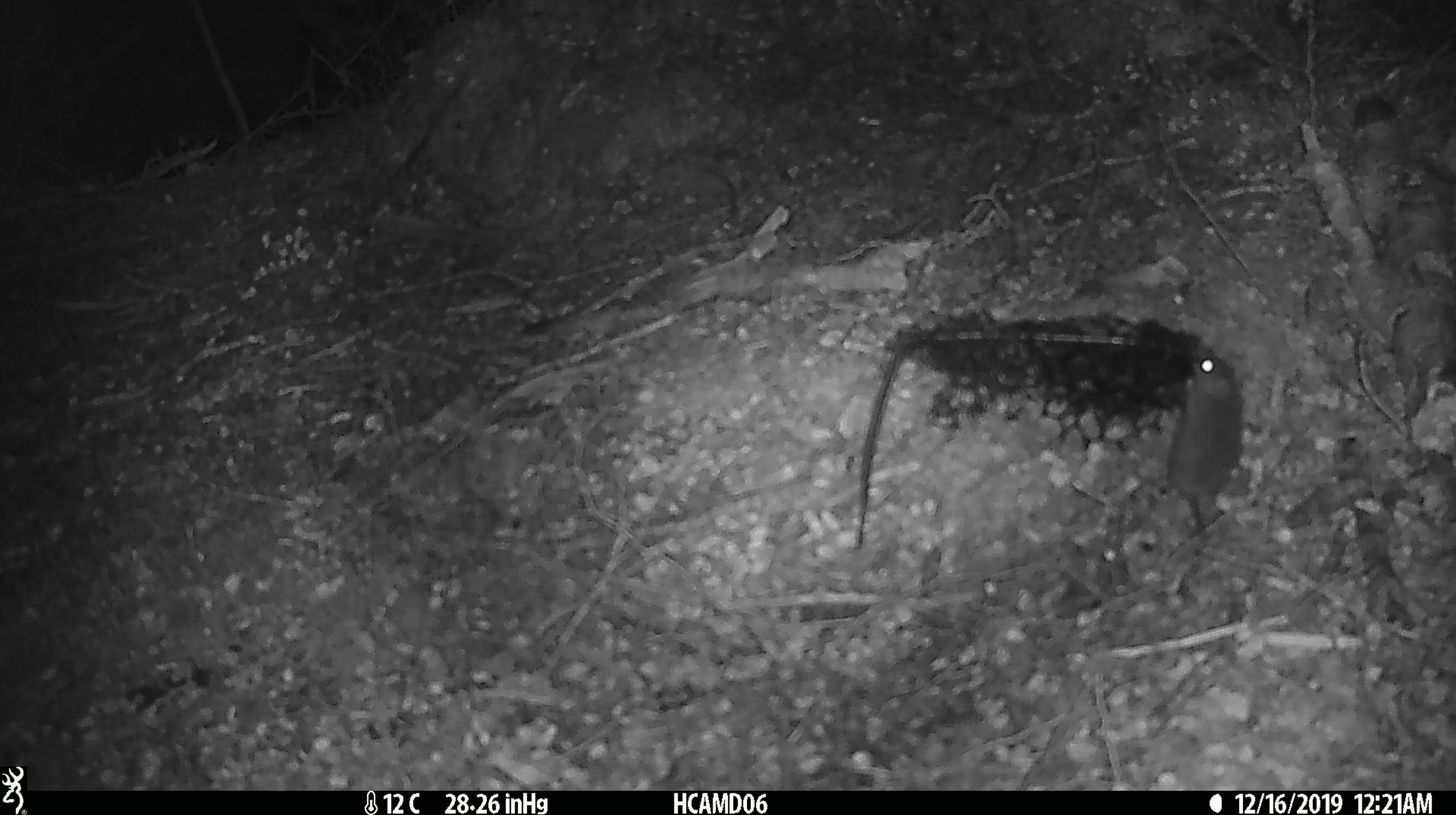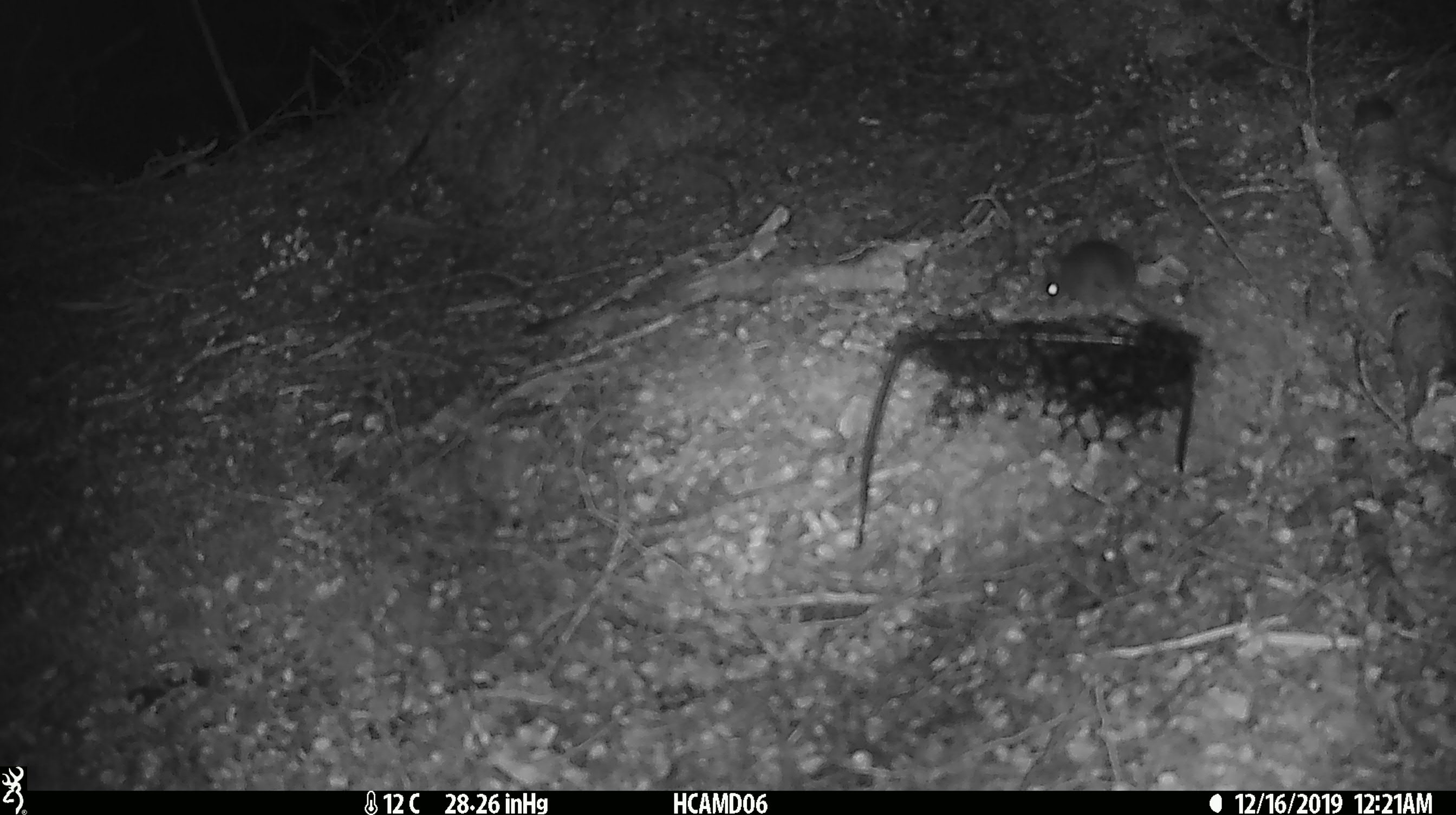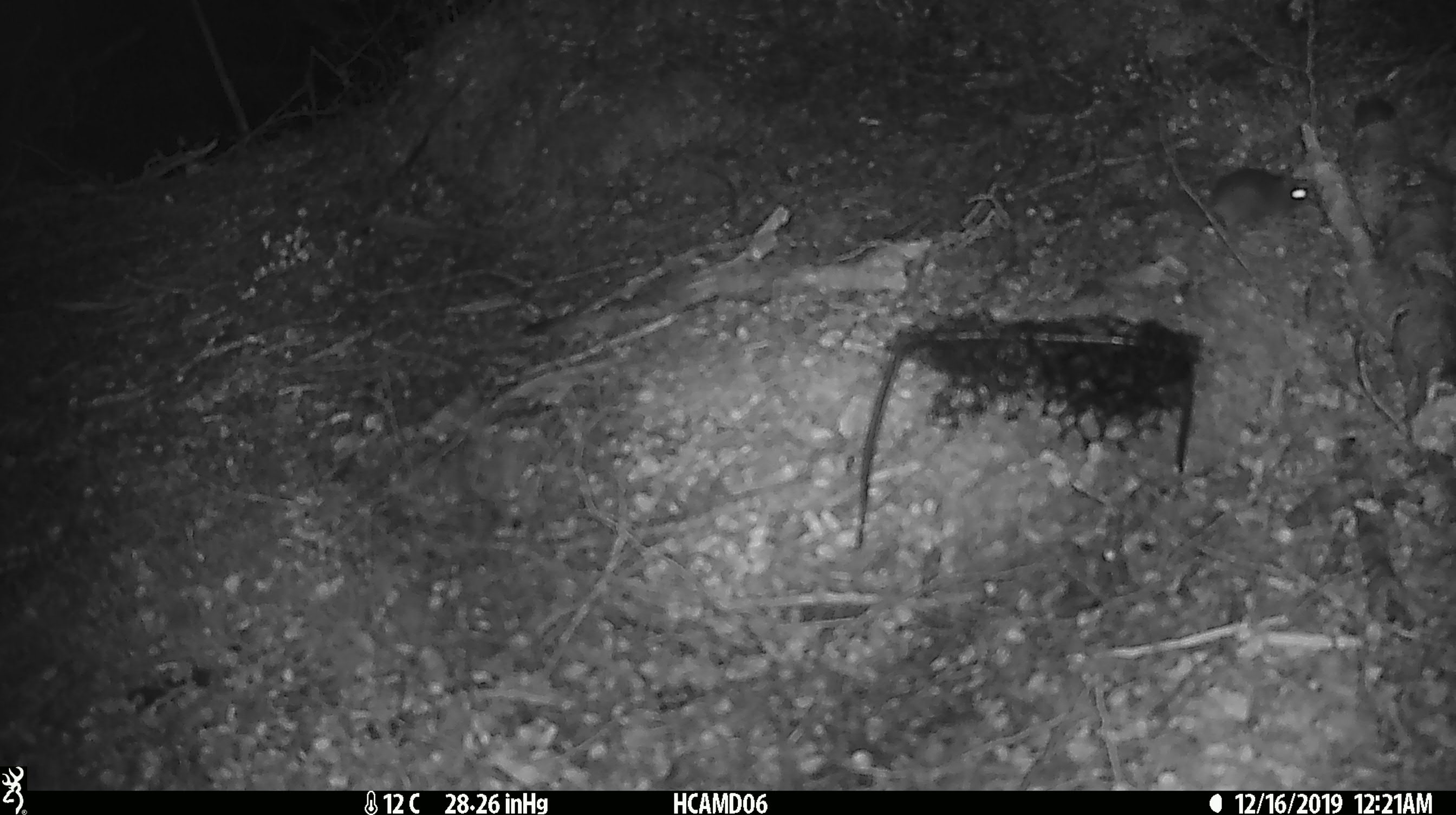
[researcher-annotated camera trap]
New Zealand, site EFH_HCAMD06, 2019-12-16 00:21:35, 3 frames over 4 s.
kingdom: Animalia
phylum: Chordata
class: Mammalia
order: Rodentia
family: Muridae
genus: Mus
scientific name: Mus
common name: mouse